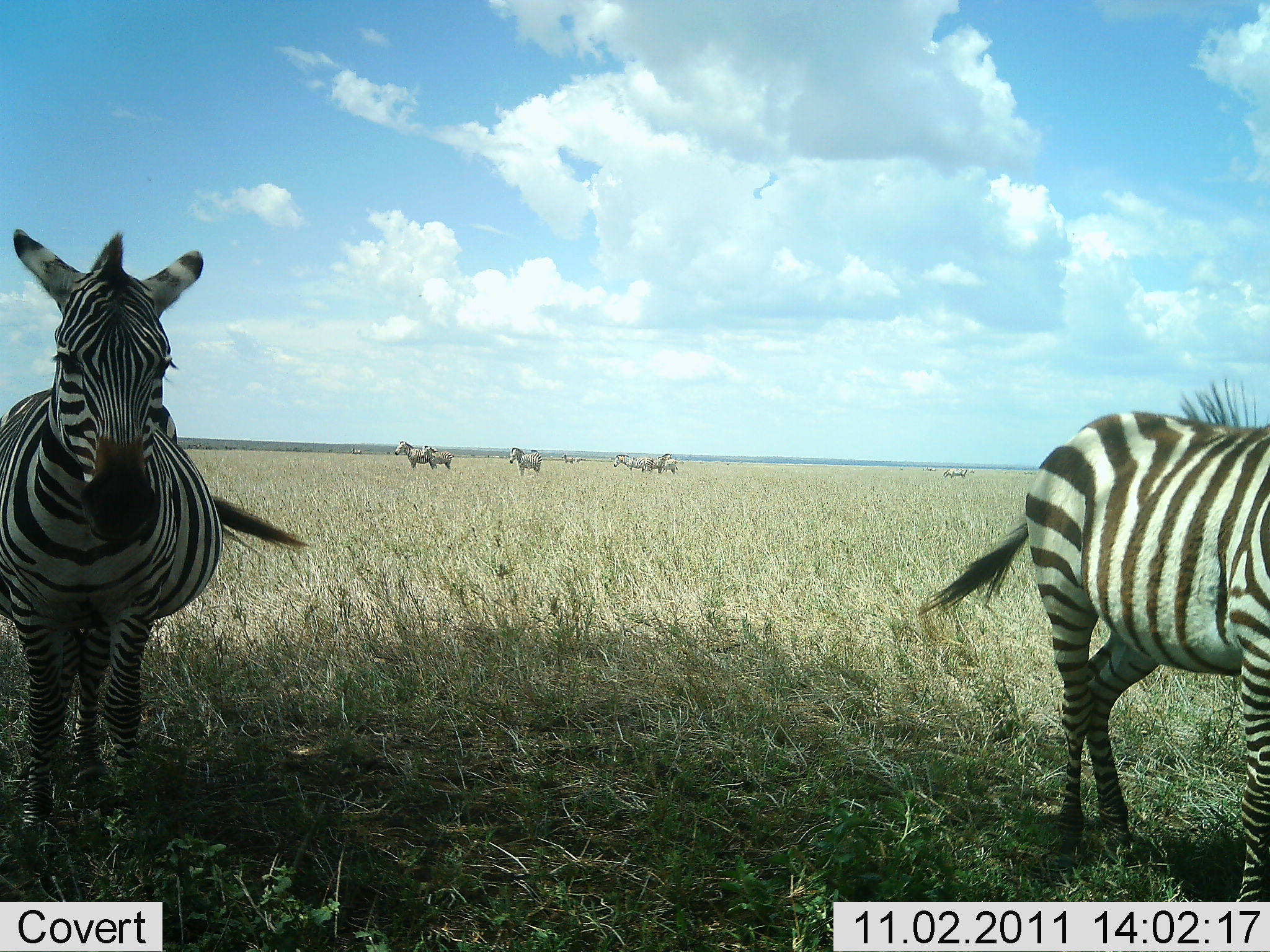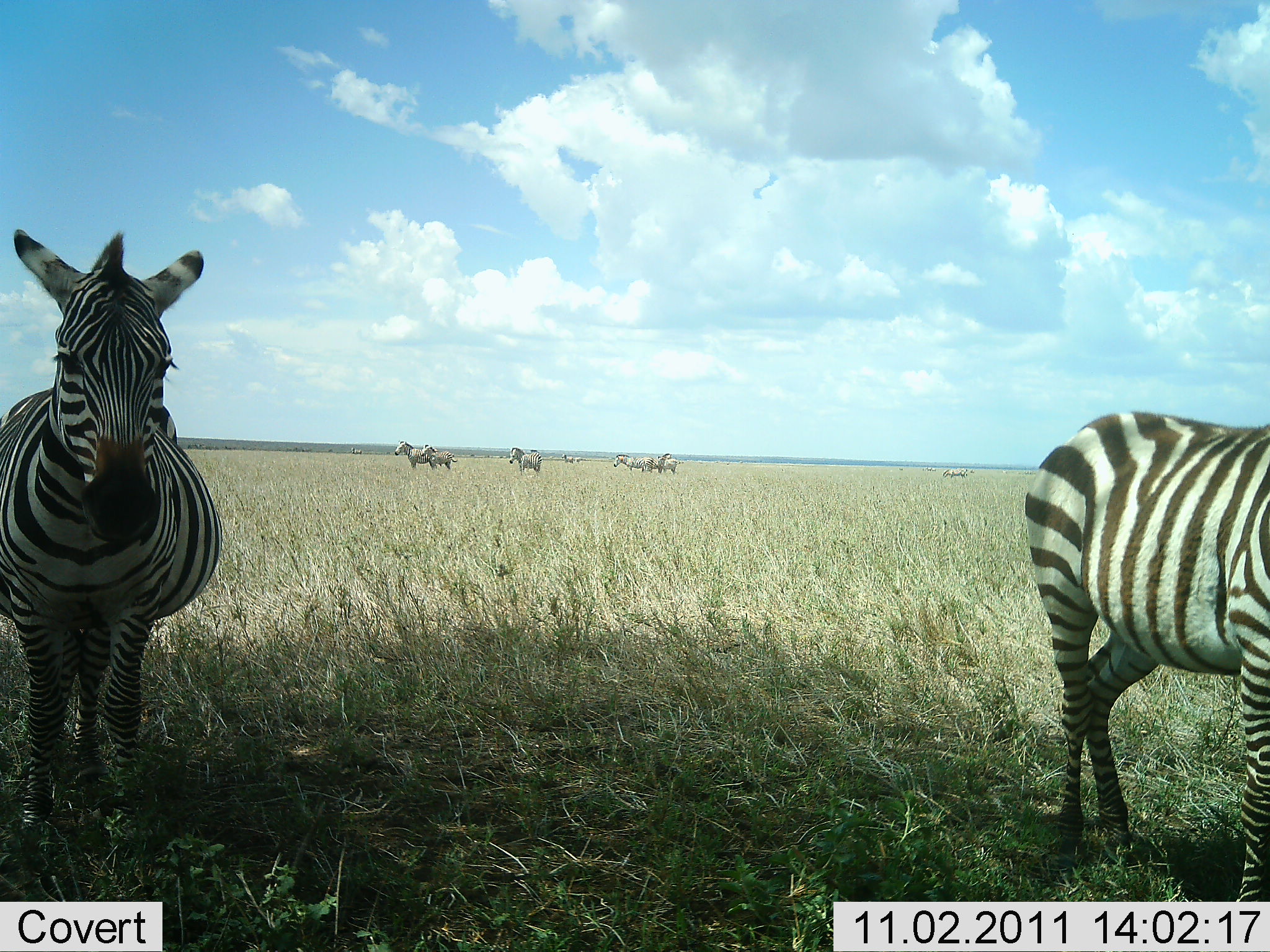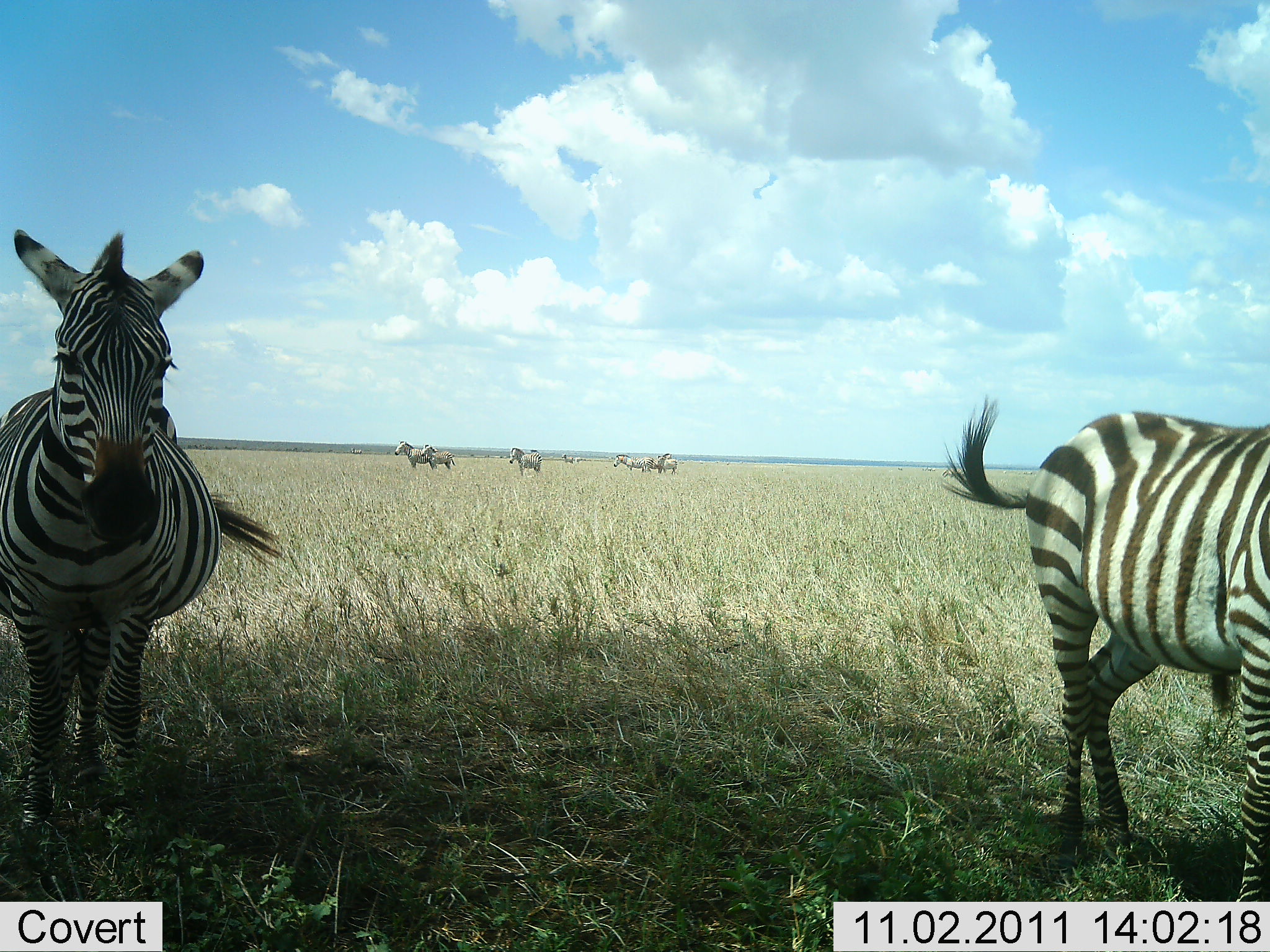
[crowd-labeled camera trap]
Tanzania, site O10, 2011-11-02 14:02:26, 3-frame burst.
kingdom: Animalia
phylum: Chordata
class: Mammalia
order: Perissodactyla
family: Equidae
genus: Equus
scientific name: Equus quagga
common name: plains zebra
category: zebra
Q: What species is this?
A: Zebra (plains zebra) (Equus quagga).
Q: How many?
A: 9.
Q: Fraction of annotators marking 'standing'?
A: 100%.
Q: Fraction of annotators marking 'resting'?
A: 6%.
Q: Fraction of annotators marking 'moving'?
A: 6%.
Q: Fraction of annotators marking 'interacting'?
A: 0%.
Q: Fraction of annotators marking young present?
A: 0%.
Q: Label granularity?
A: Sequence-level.